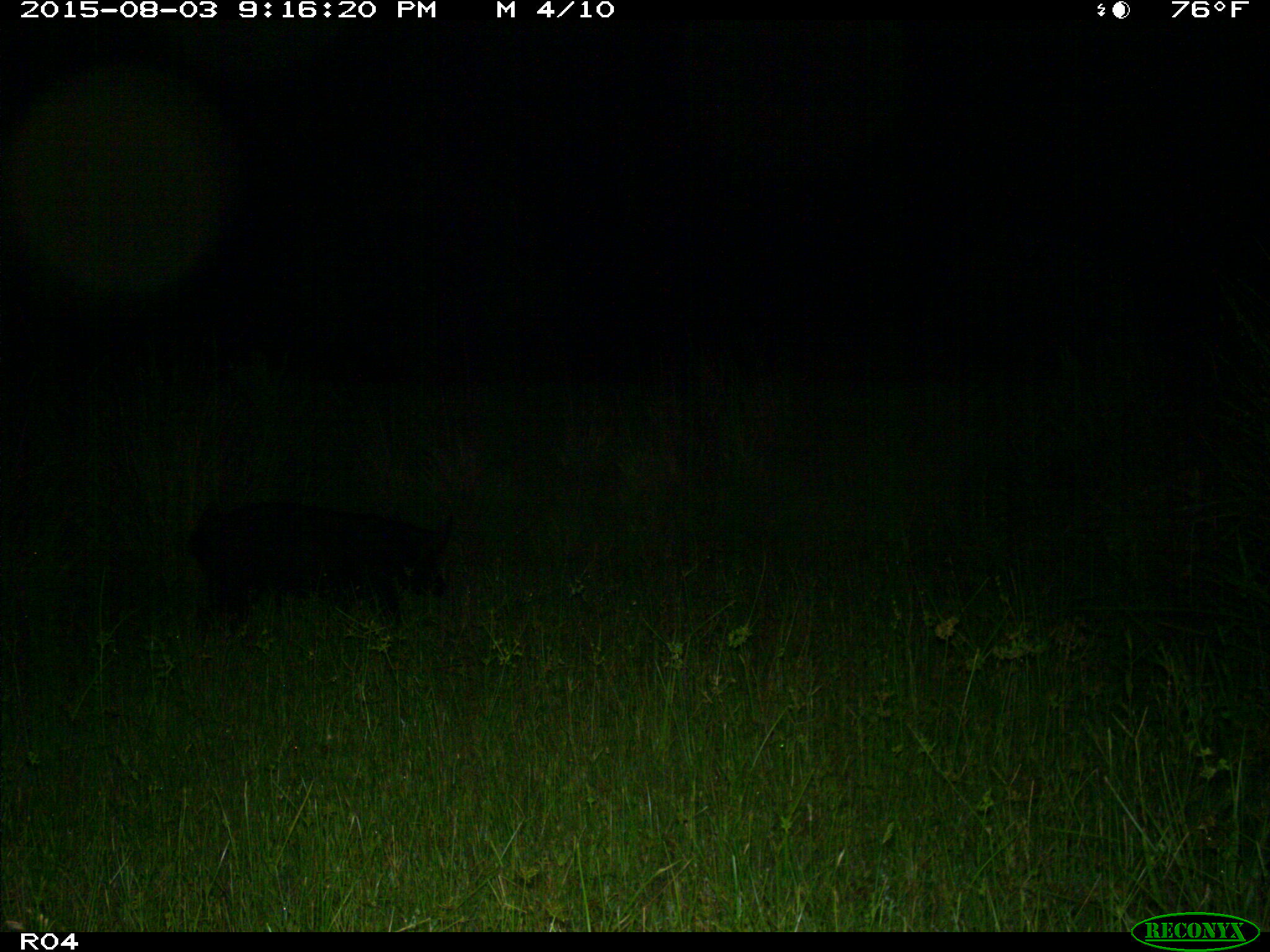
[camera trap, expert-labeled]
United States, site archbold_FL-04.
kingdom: Animalia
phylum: Chordata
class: Mammalia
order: Artiodactyla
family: Suidae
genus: Sus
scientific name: Sus scrofa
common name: wild boar